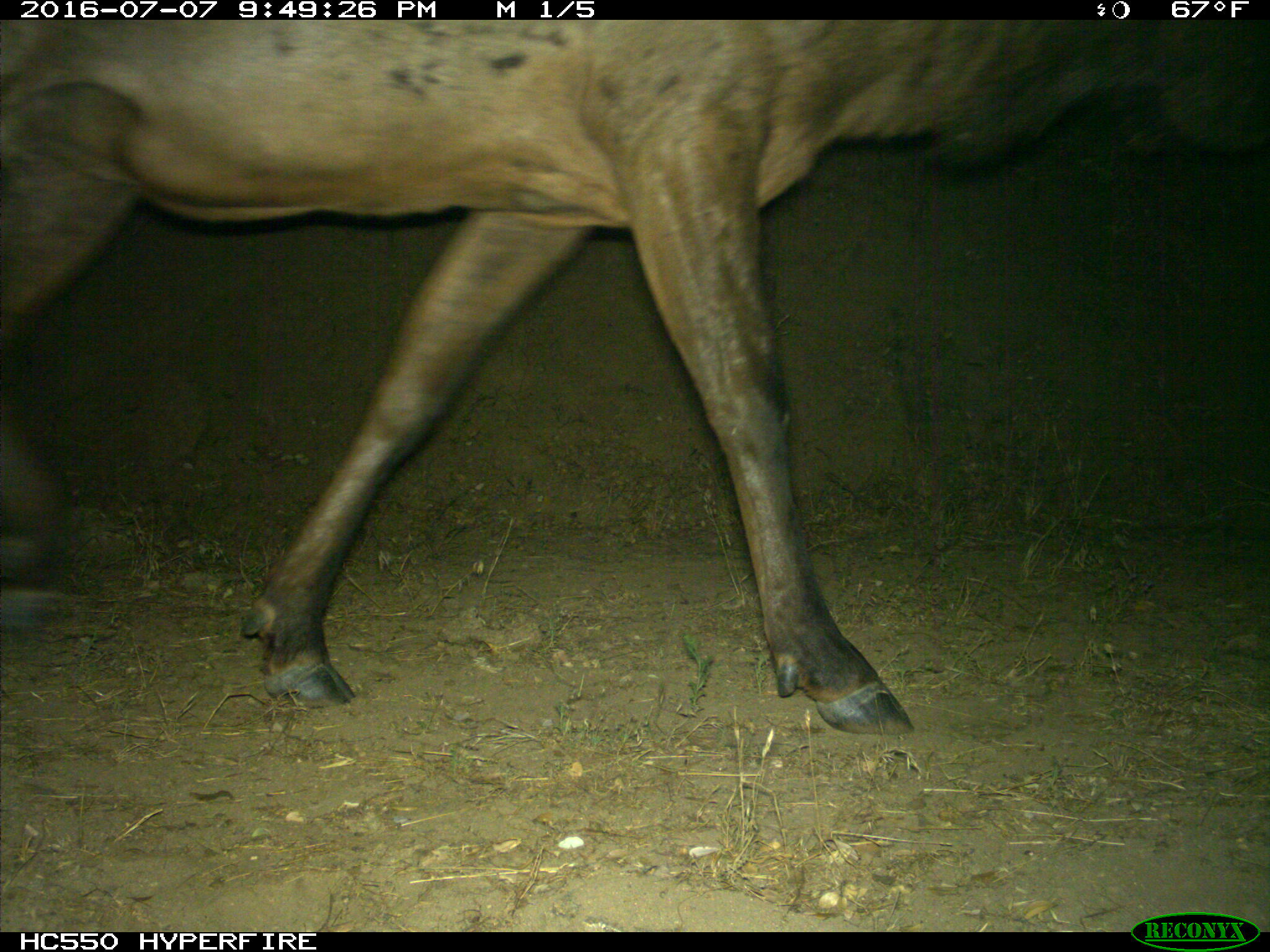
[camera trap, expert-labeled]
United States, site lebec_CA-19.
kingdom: Animalia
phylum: Chordata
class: Mammalia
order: Artiodactyla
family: Cervidae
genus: Cervus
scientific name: Cervus canadensis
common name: elk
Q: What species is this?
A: Cervus canadensis (elk).